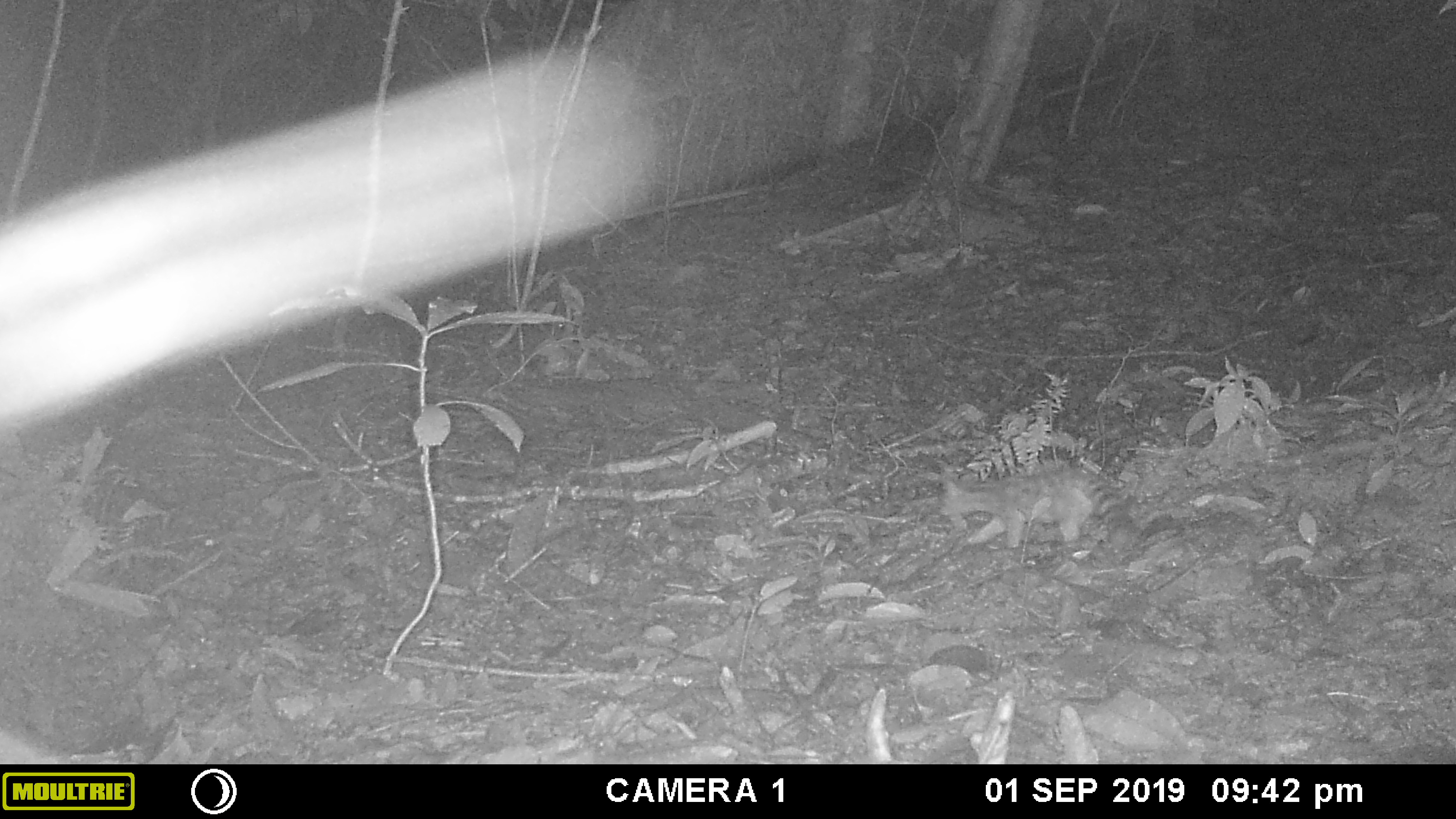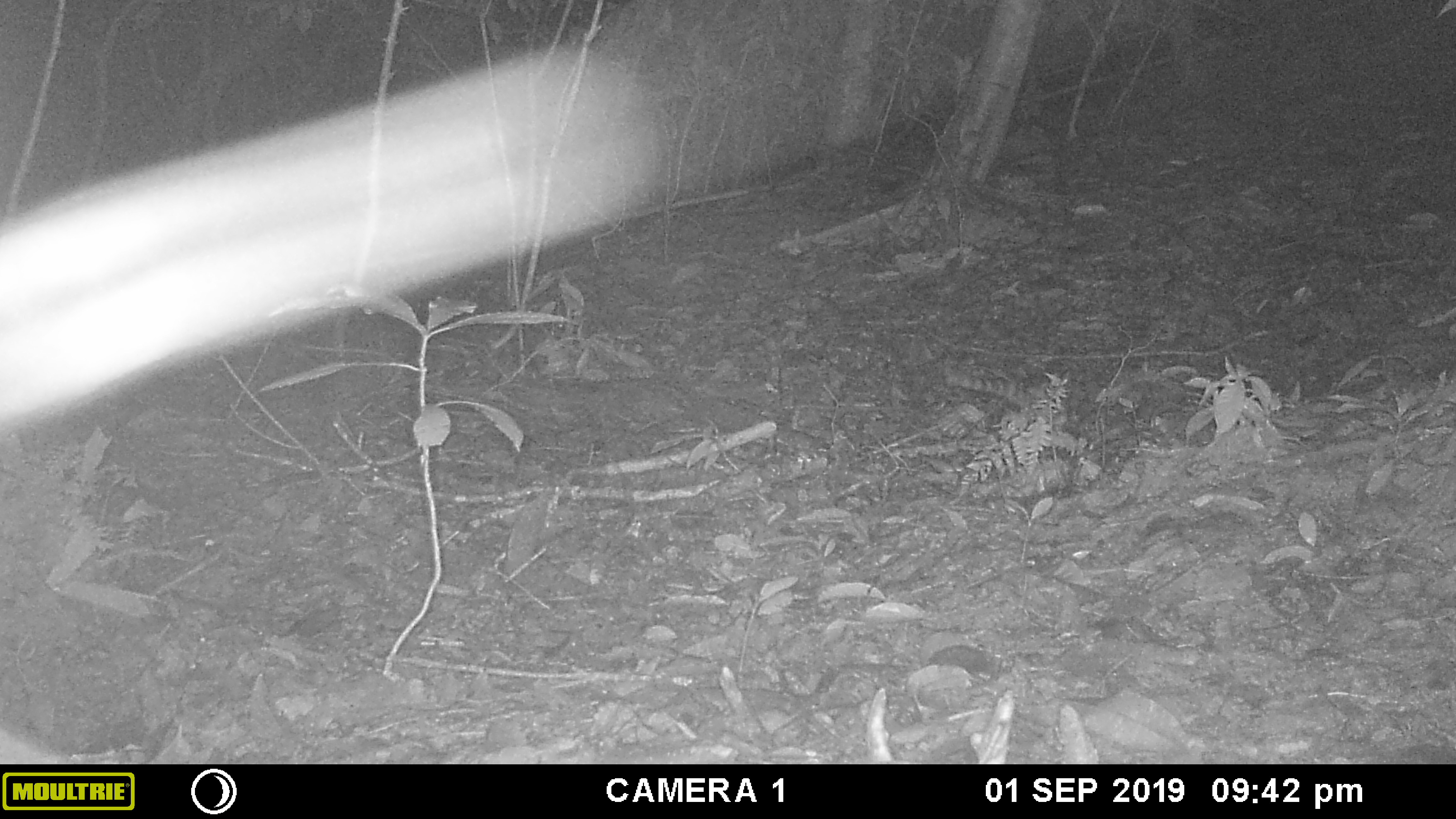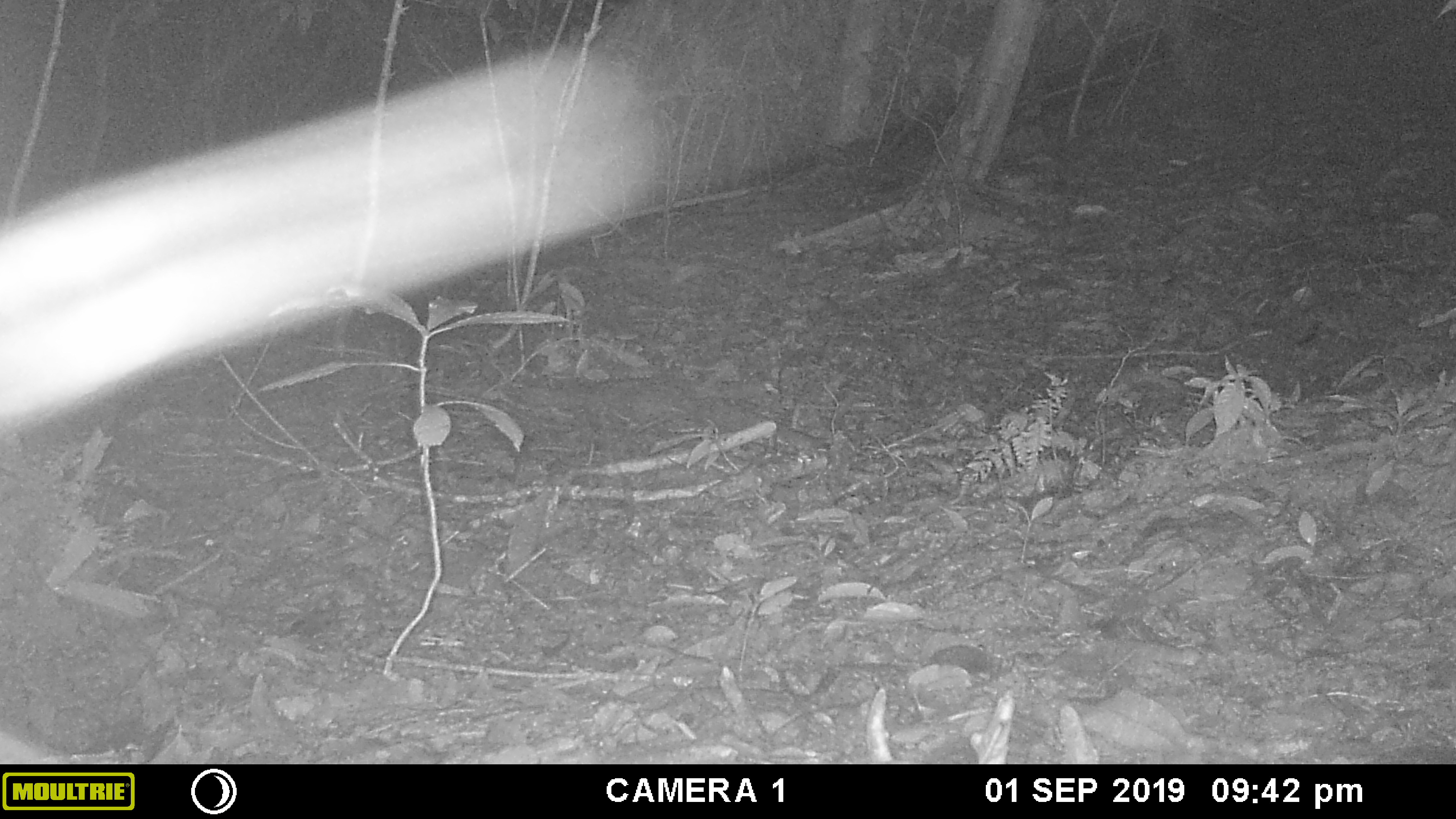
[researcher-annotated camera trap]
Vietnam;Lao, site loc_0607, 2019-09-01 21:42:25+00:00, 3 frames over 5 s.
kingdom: Animalia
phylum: Chordata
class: Mammalia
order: Carnivora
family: Prionodontidae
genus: Prionodon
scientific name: Prionodon pardicolor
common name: spotted linsang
Spotted linsang (Prionodon pardicolor). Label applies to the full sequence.